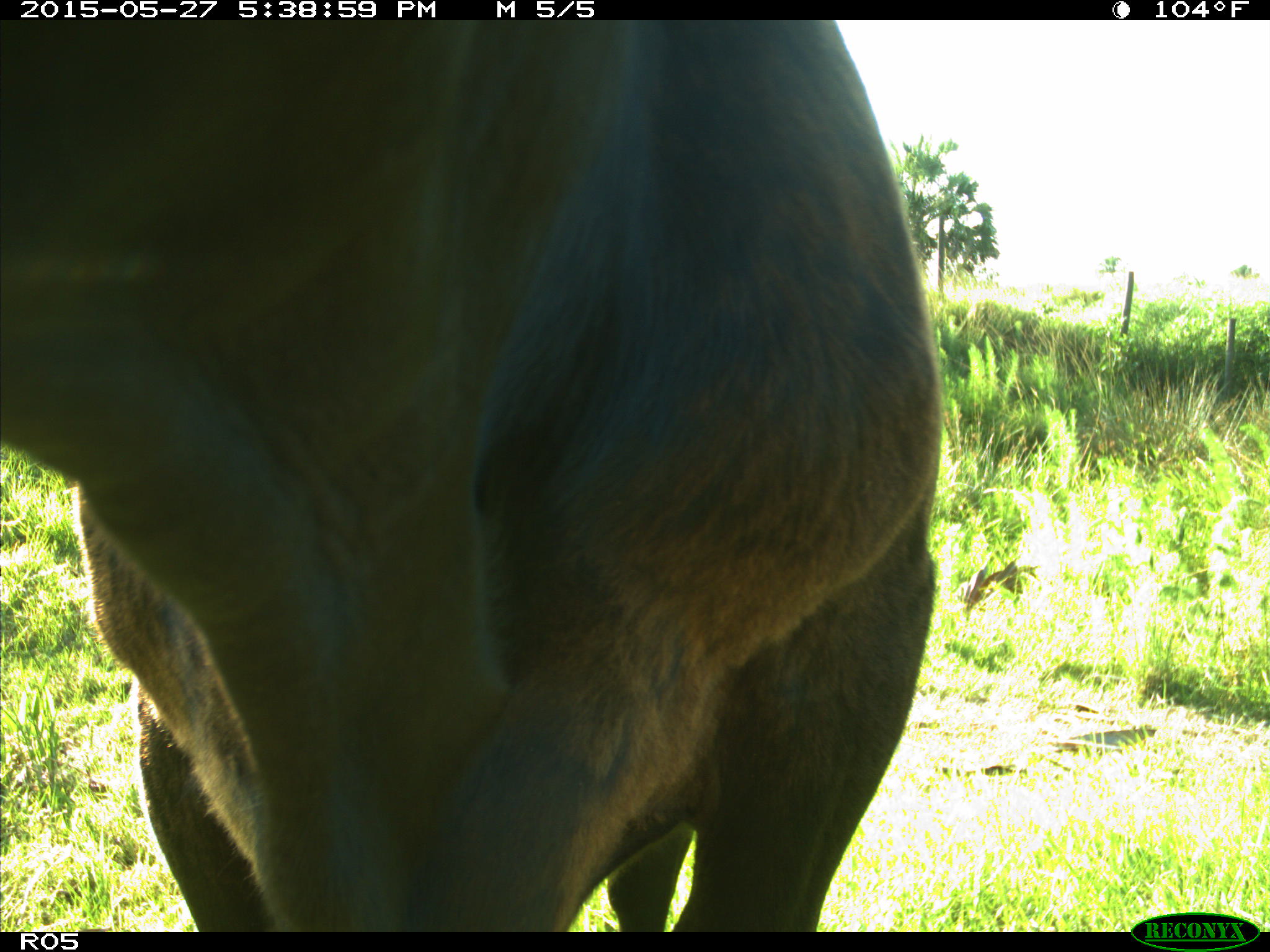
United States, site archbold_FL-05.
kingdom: Animalia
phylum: Chordata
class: Mammalia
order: Artiodactyla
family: Bovidae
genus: Bos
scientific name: Bos taurus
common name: domestic cow